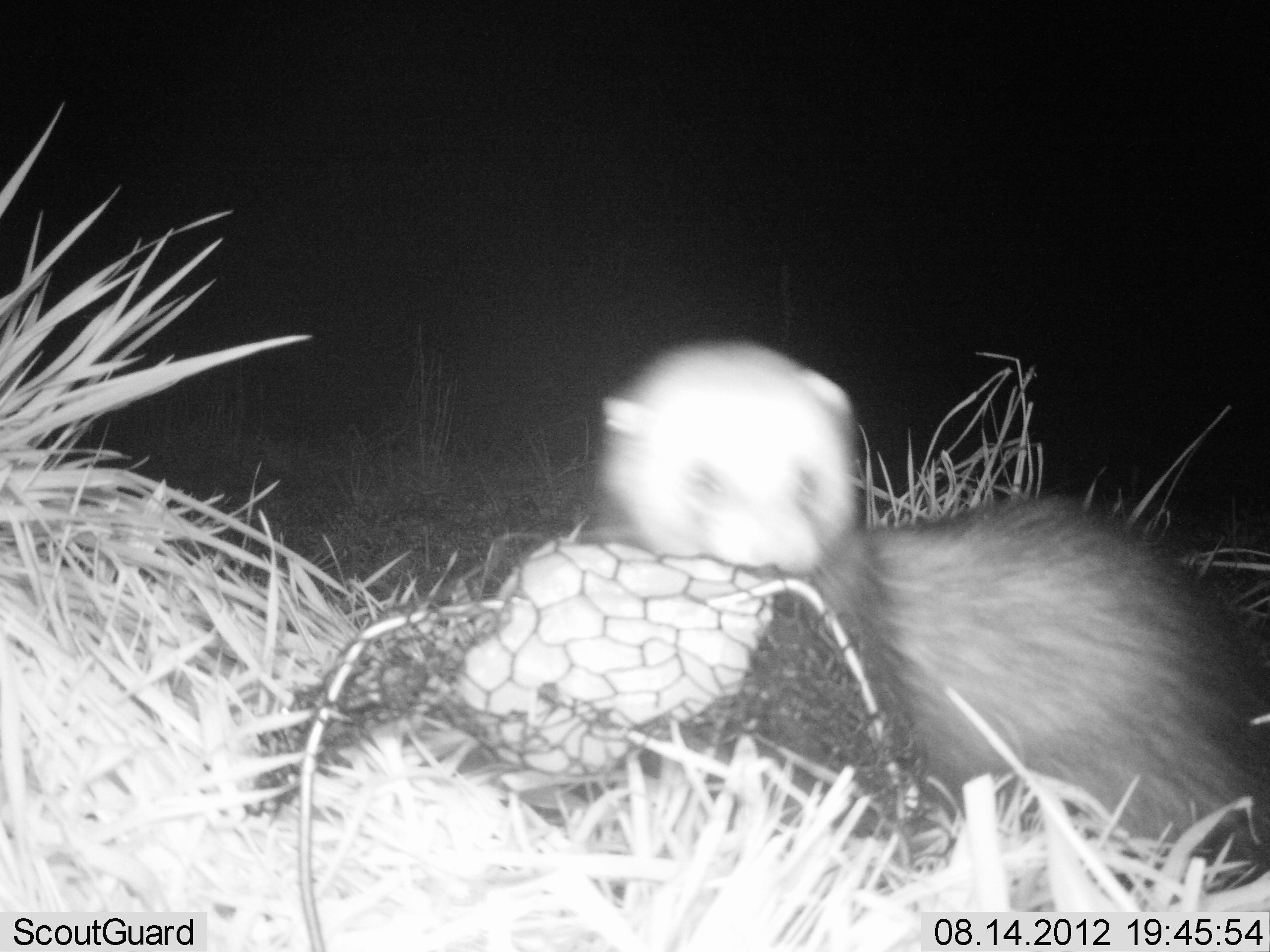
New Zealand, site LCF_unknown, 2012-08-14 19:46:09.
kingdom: Animalia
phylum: Chordata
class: Mammalia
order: Carnivora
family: Mustelidae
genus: Mustela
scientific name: Mustela furo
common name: ferret